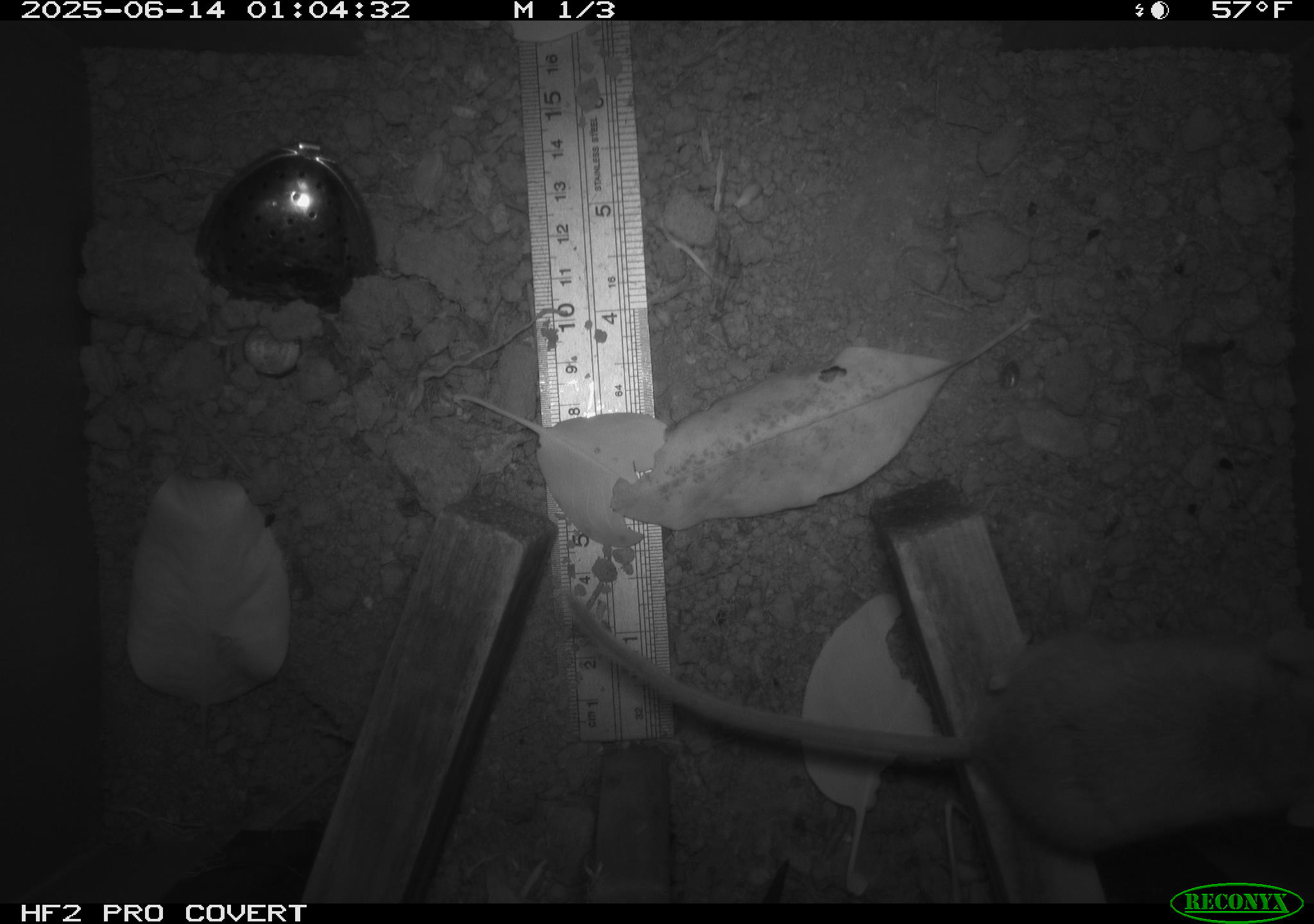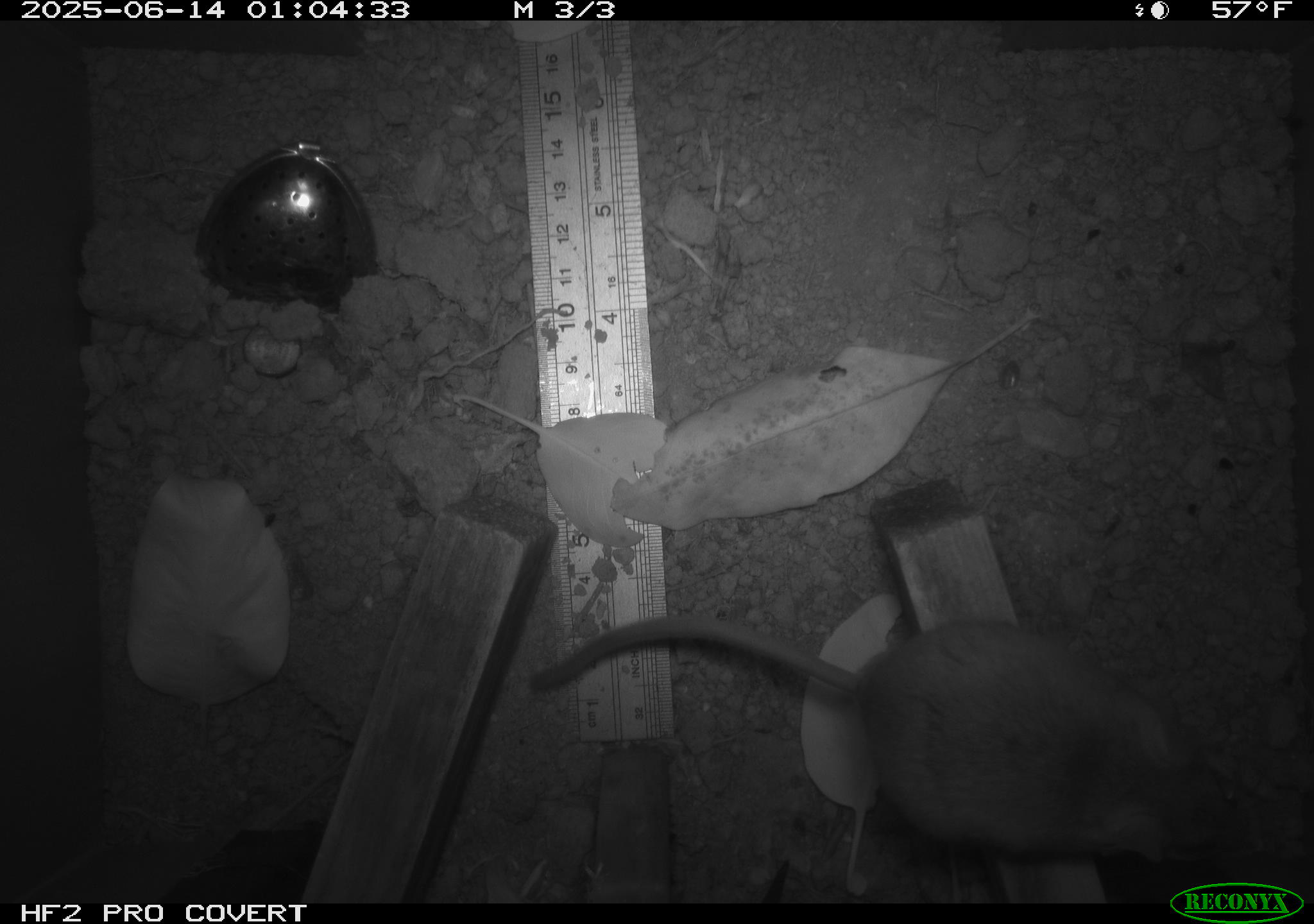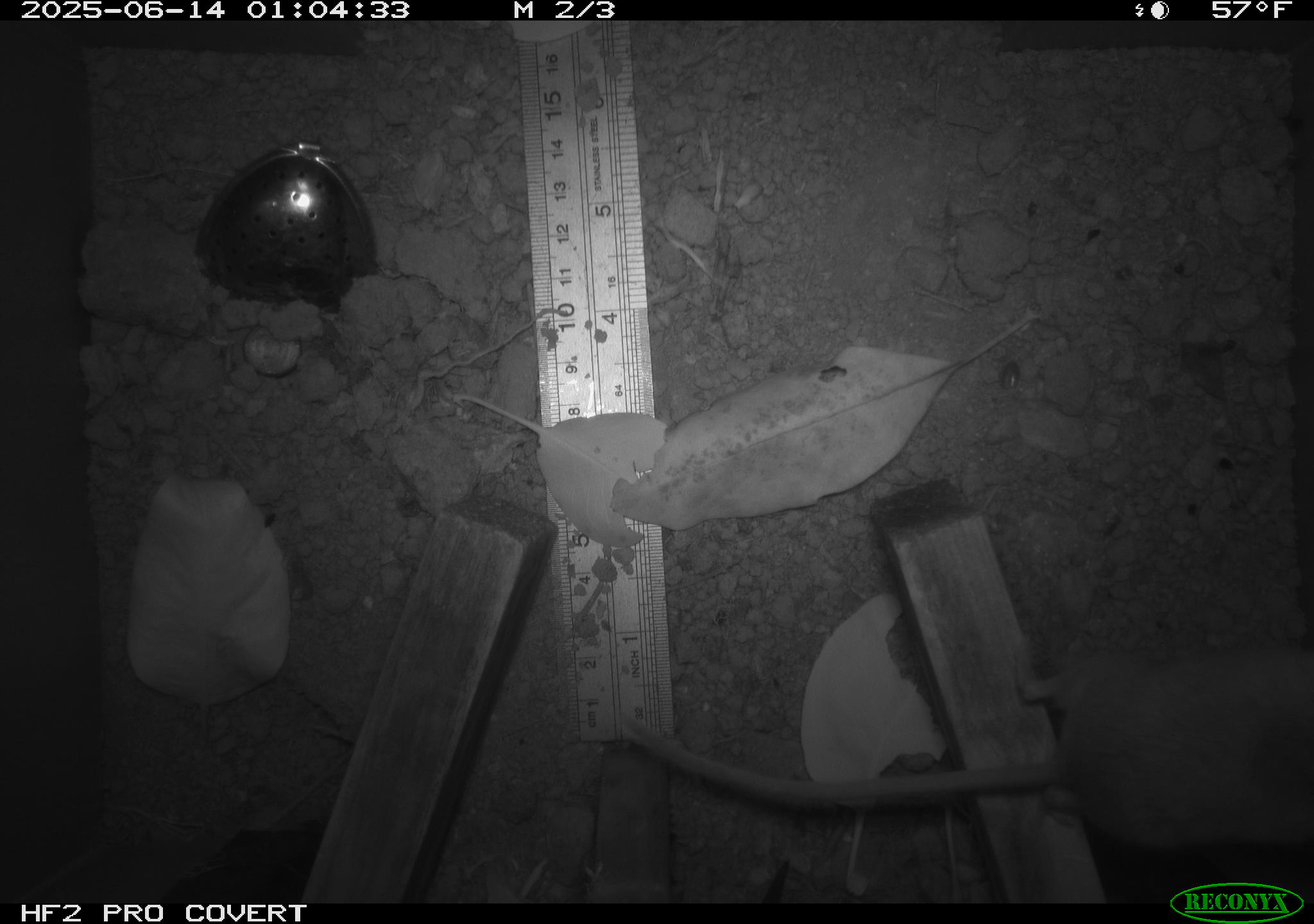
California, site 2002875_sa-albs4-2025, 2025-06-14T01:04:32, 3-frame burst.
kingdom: Animalia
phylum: Chordata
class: Mammalia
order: Rodentia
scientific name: Rodentia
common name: mouse species